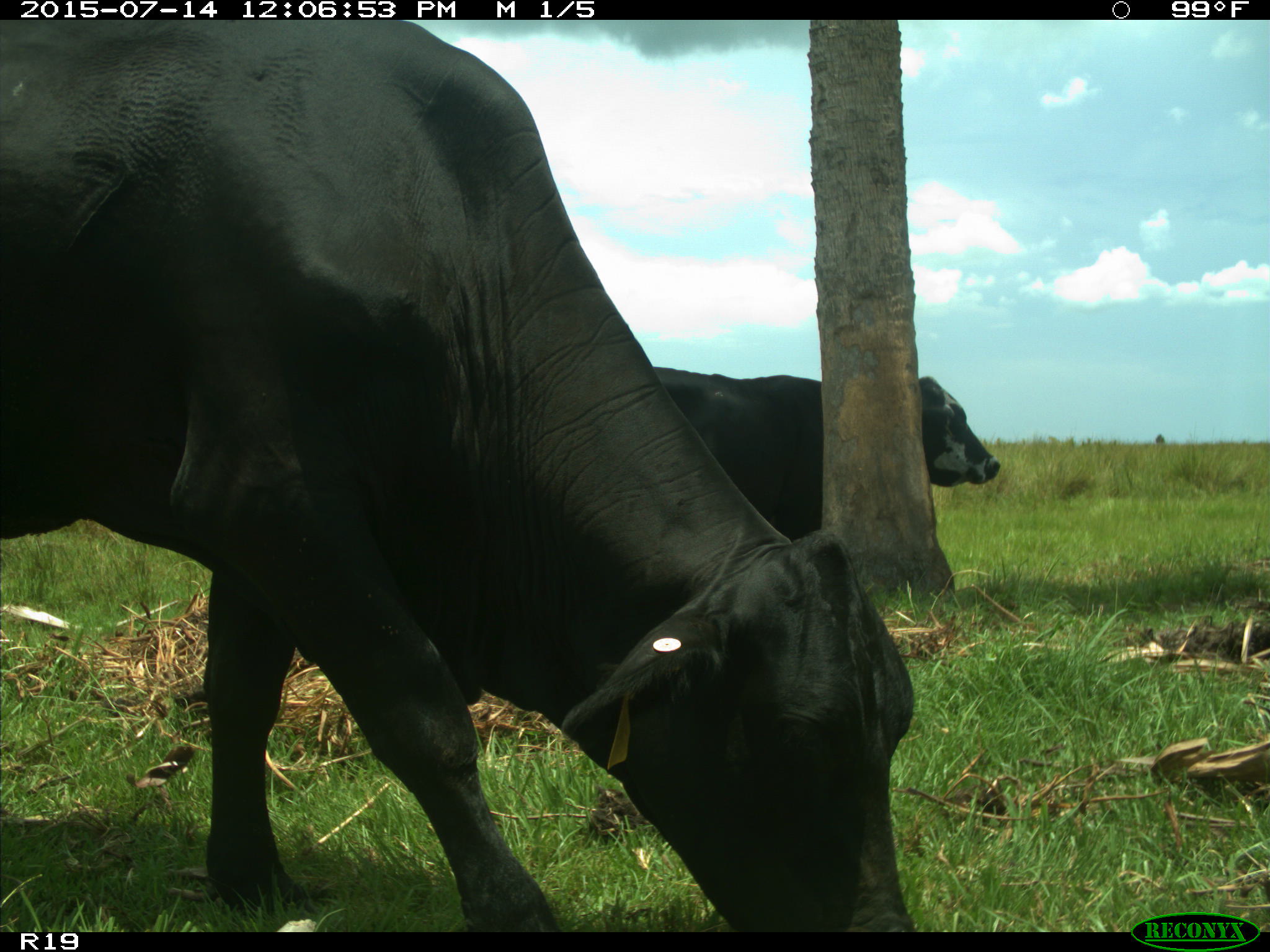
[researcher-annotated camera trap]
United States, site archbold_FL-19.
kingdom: Animalia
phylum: Chordata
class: Mammalia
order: Artiodactyla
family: Bovidae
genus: Bos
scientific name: Bos taurus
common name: domestic cow